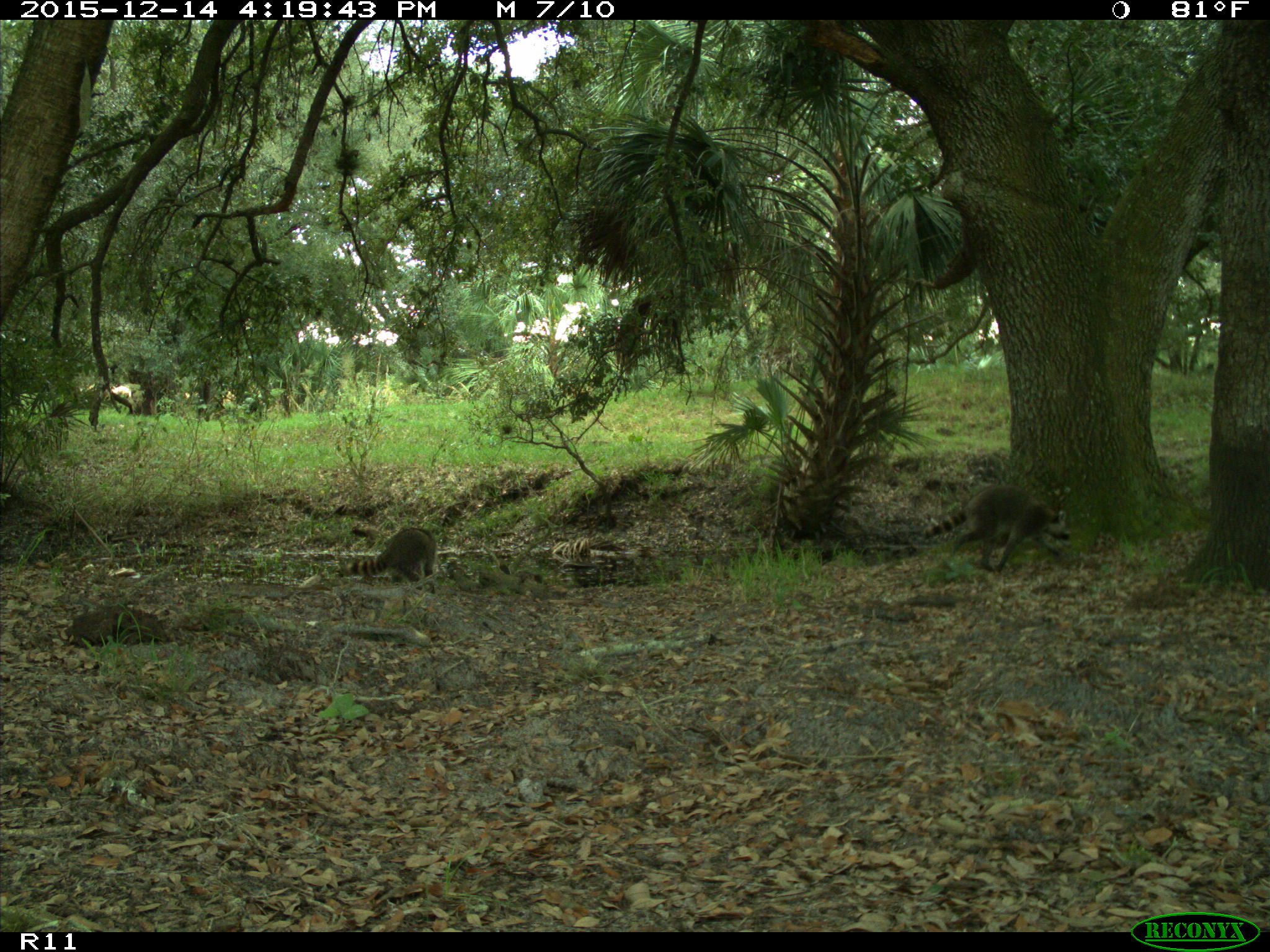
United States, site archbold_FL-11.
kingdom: Animalia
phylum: Chordata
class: Mammalia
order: Carnivora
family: Procyonidae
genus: Procyon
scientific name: Procyon lotor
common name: common raccoon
Procyon lotor (common raccoon).